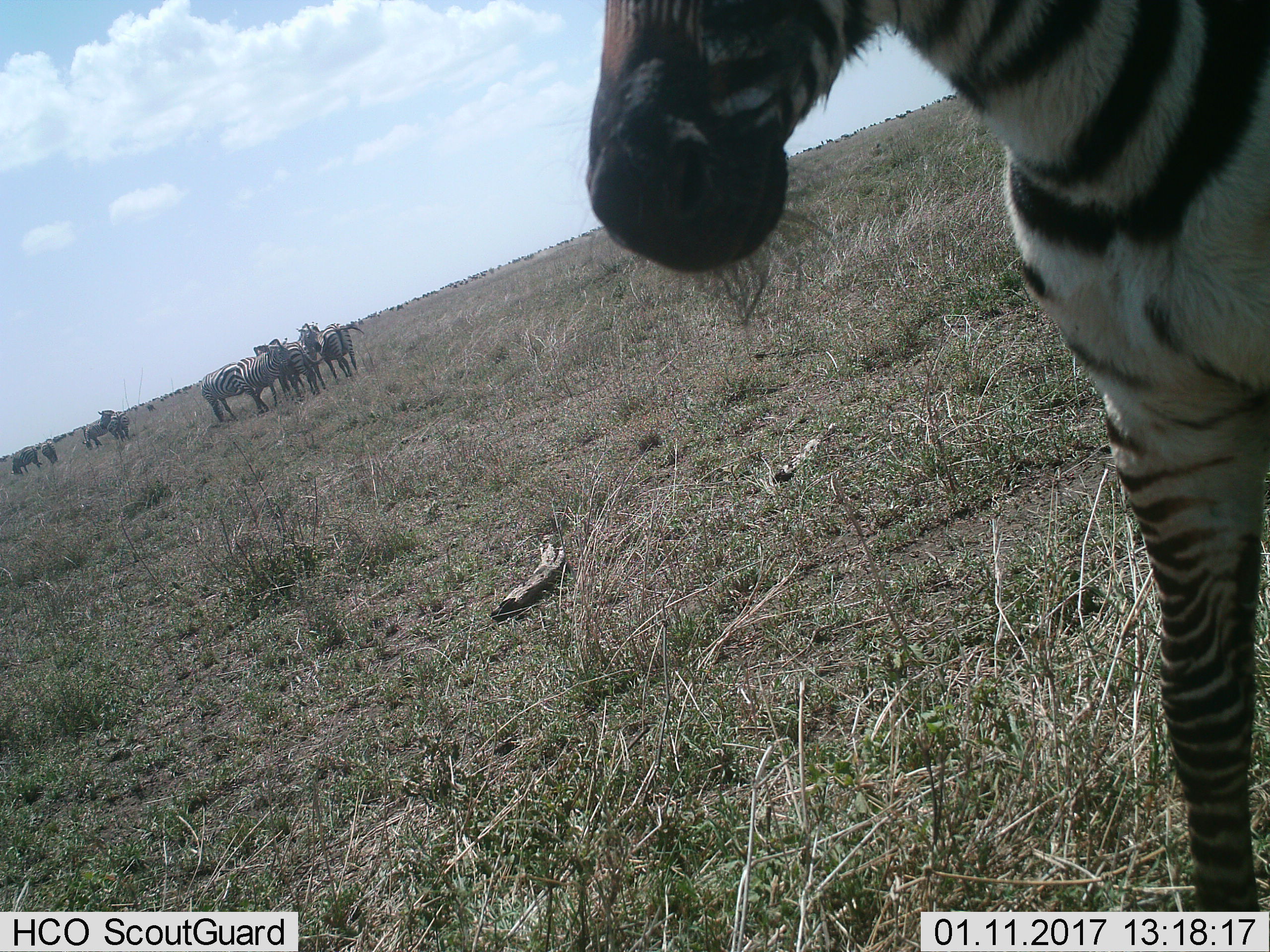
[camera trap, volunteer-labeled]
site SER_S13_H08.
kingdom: Animalia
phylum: Chordata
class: Mammalia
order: Perissodactyla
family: Equidae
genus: Equus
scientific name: Equus quagga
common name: plains zebra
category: zebraplains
Zebraplains (plains zebra) (Equus quagga), count 10. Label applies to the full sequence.